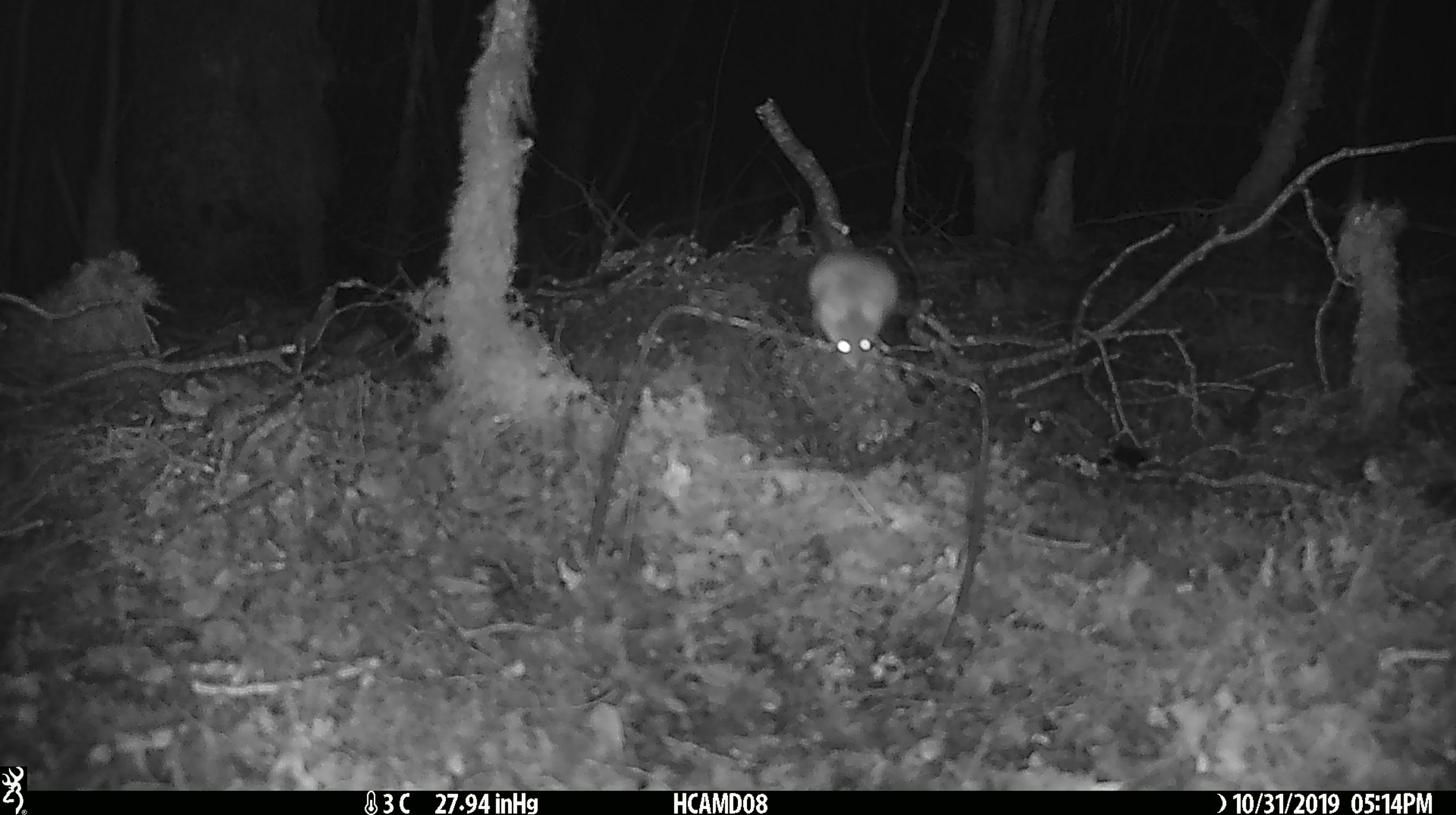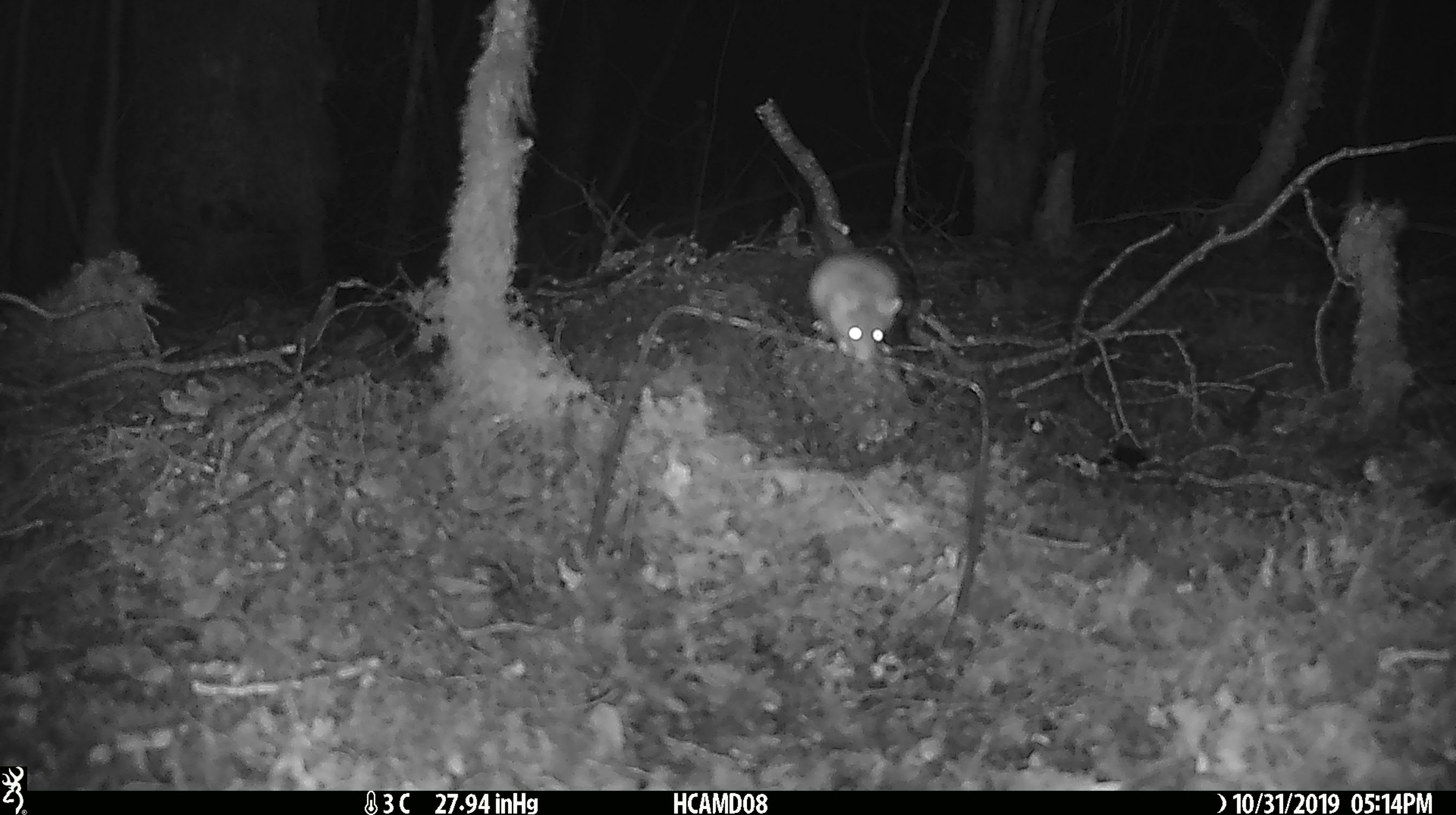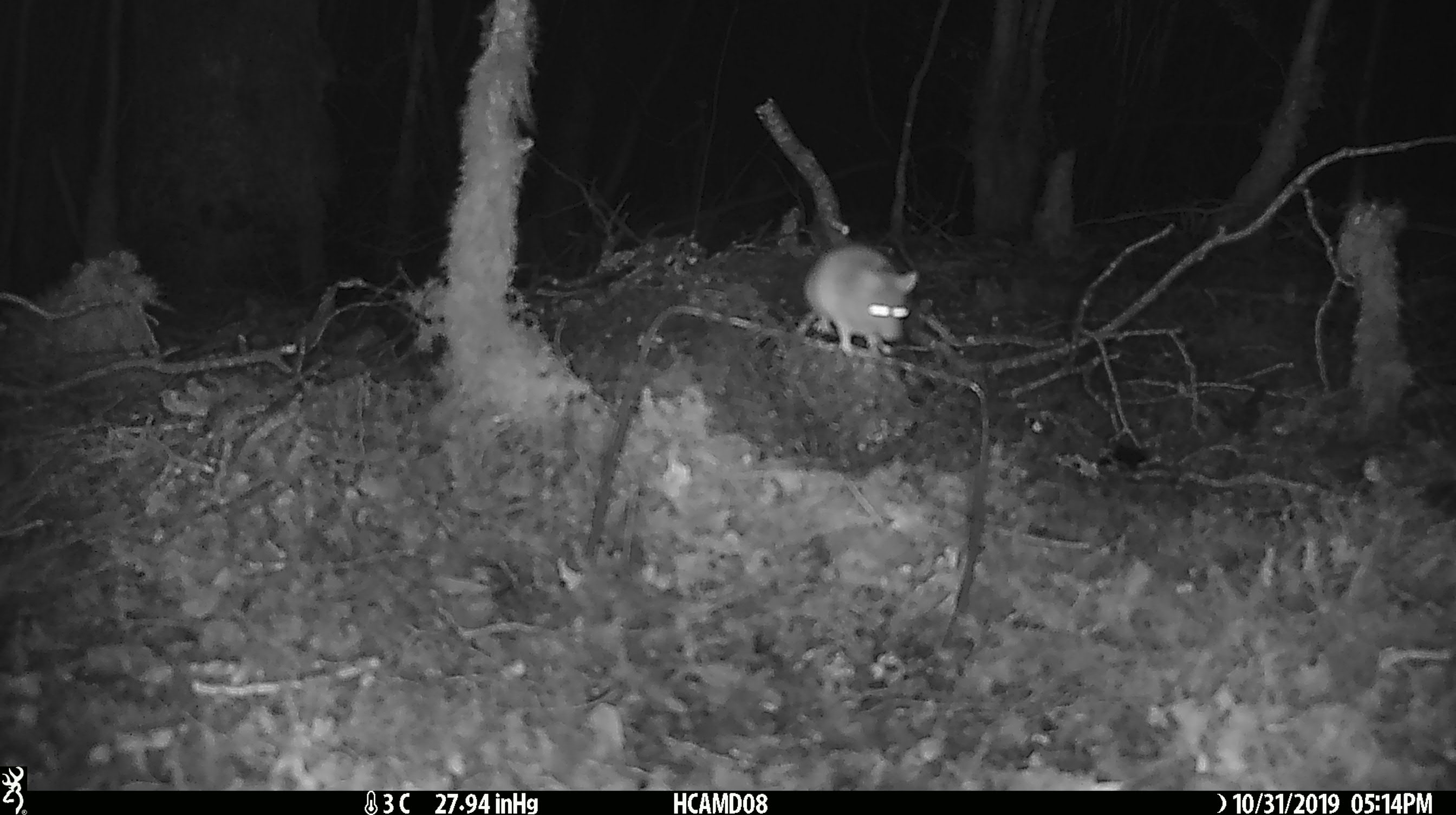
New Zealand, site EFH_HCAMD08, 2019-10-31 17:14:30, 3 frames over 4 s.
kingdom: Animalia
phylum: Chordata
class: Mammalia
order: Rodentia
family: Muridae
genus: Mus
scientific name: Mus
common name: mouse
Mouse (Mus).